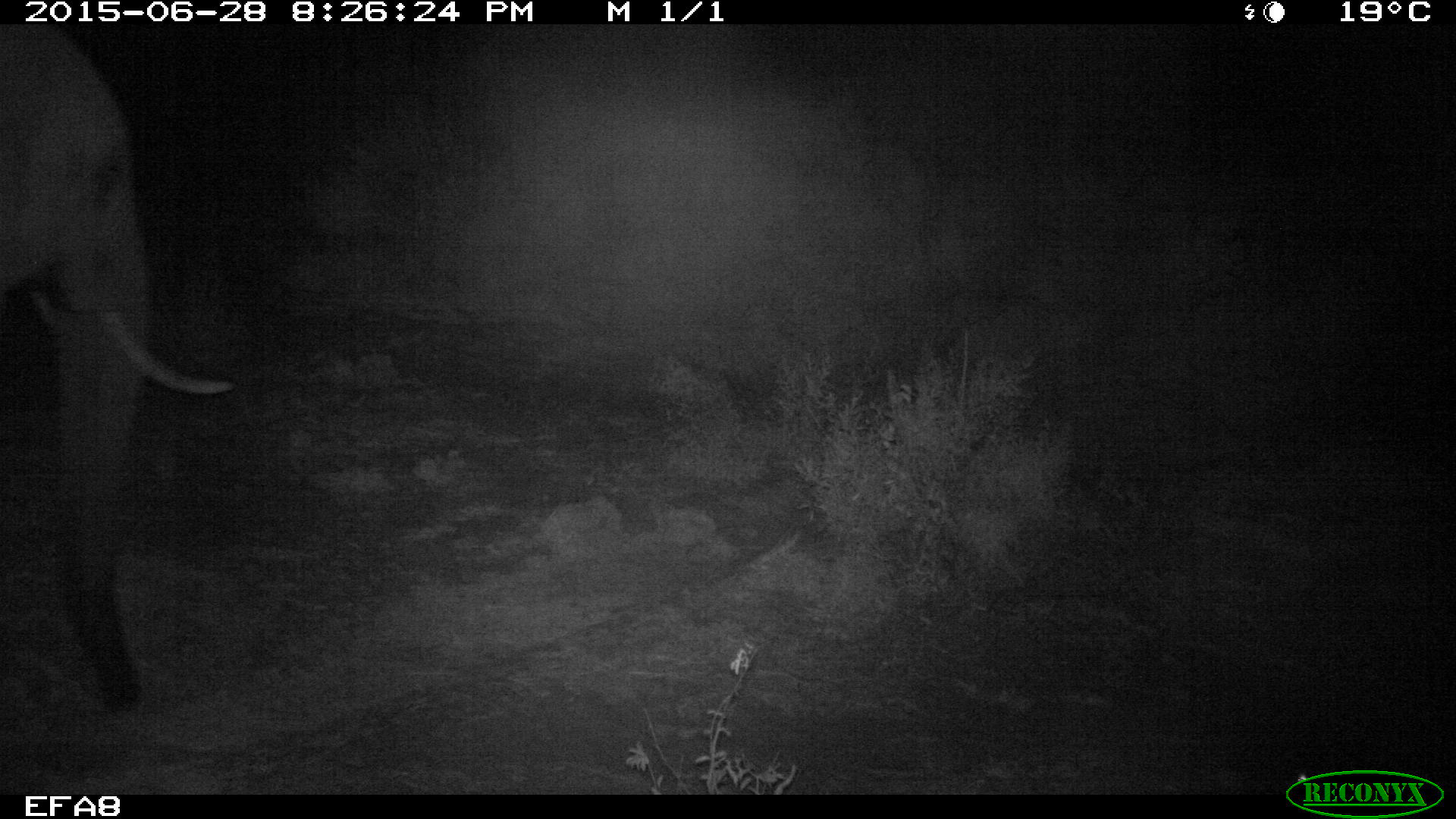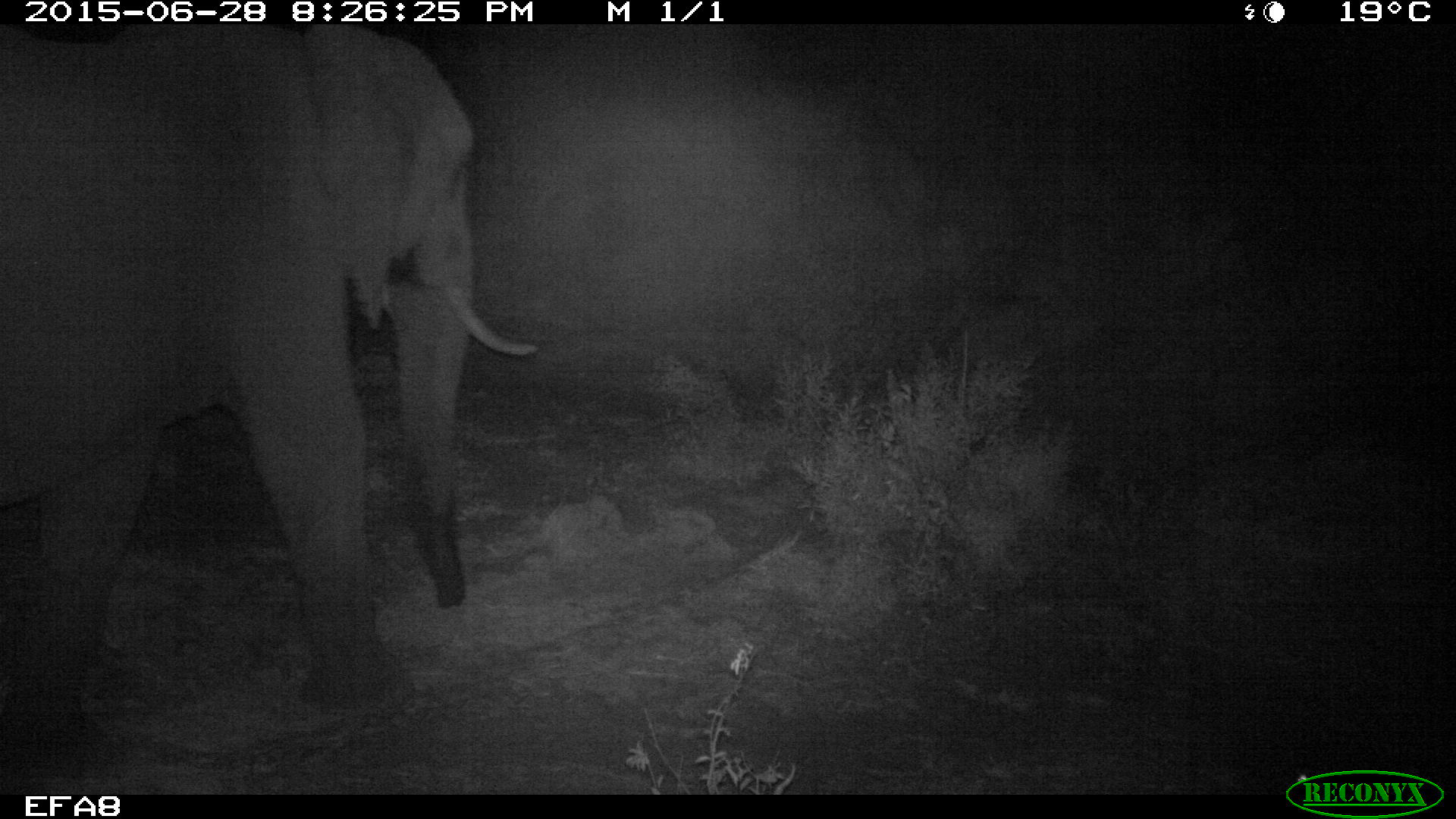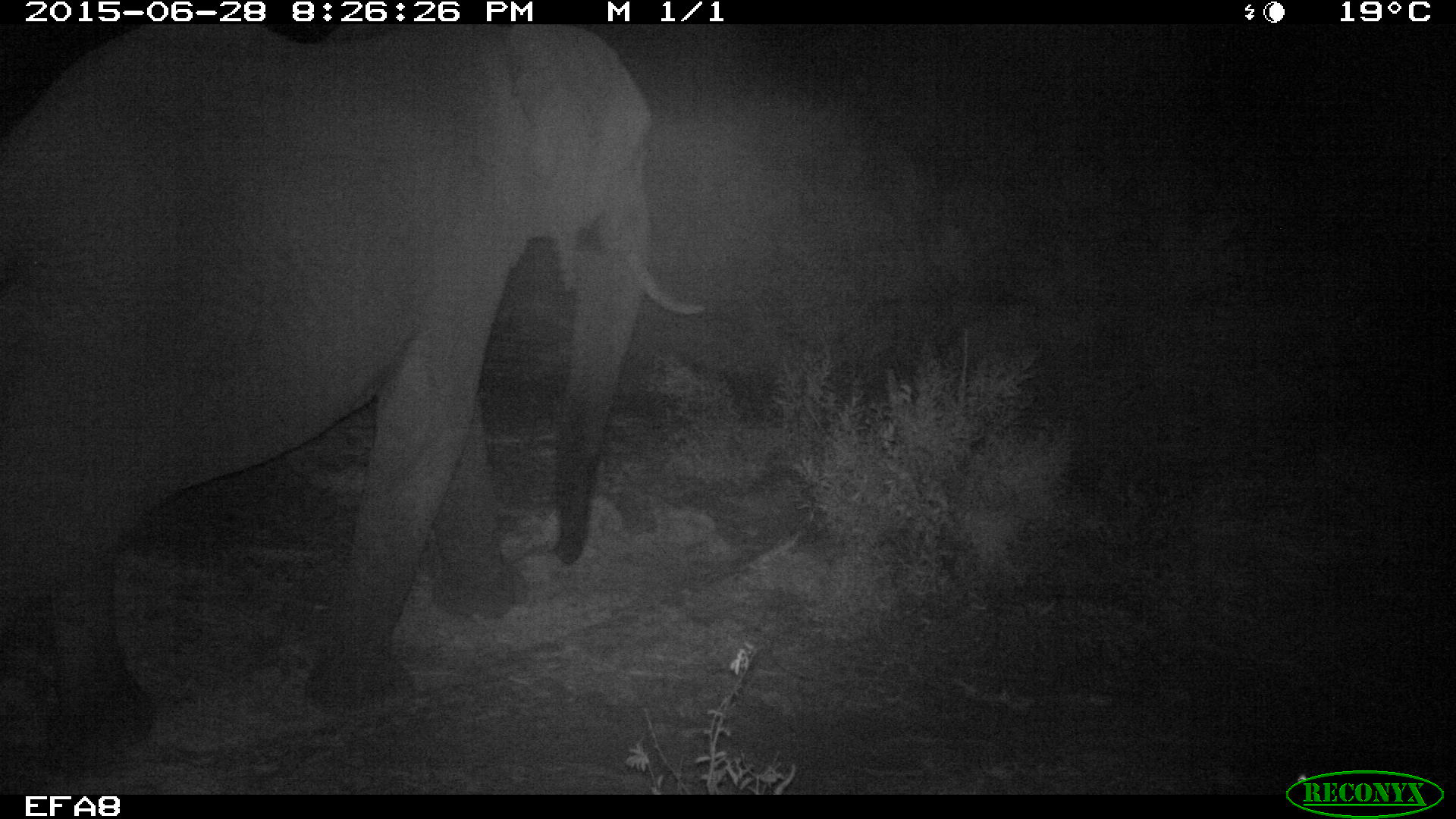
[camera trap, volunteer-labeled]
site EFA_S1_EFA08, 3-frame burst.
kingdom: Animalia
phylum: Chordata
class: Mammalia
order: Proboscidea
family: Elephantidae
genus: Loxodonta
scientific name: Loxodonta africana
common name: african bush elephant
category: elephant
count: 1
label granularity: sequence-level